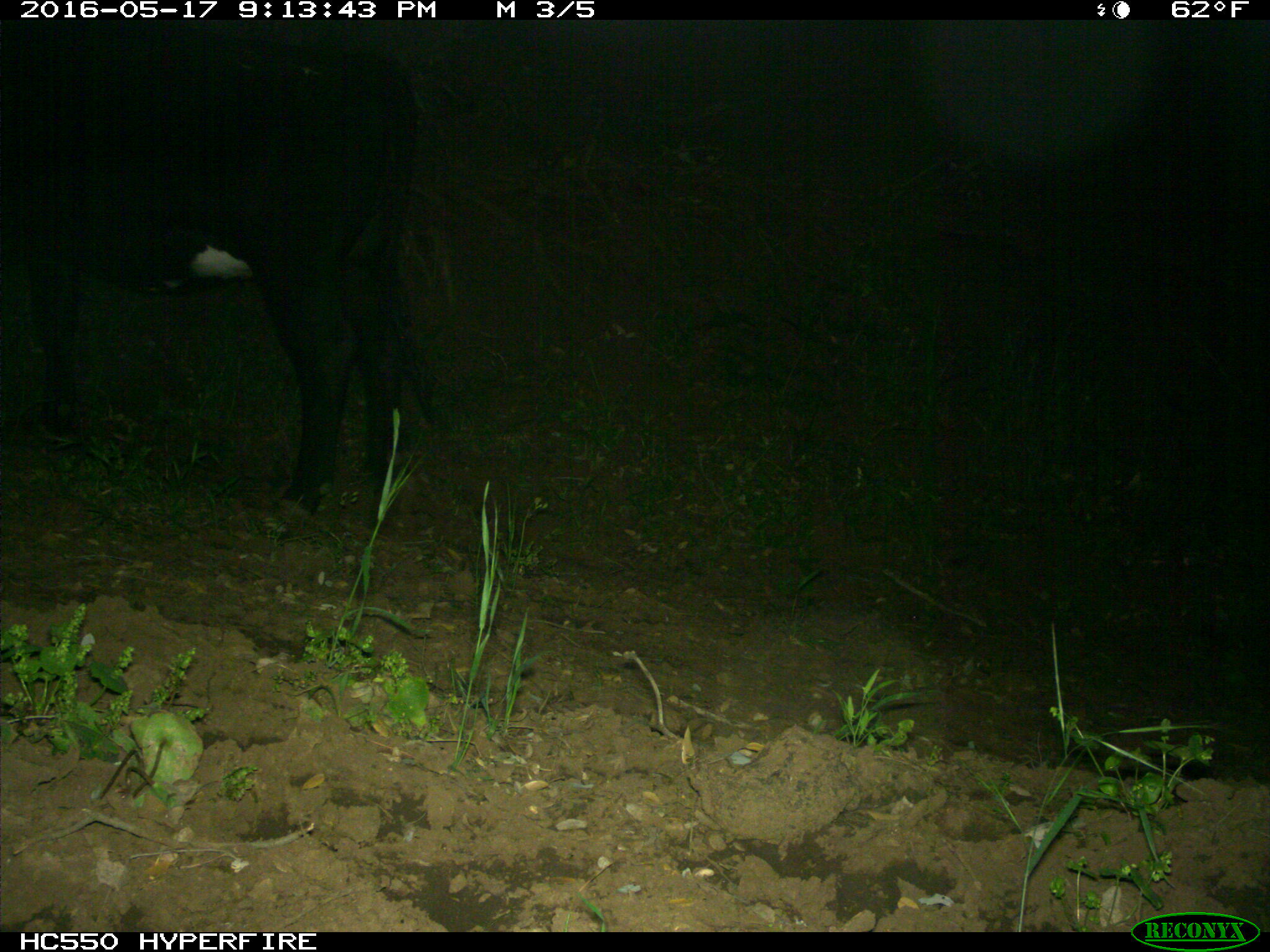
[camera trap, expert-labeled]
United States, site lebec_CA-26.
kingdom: Animalia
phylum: Chordata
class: Mammalia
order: Artiodactyla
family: Bovidae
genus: Bos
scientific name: Bos taurus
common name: domestic cow